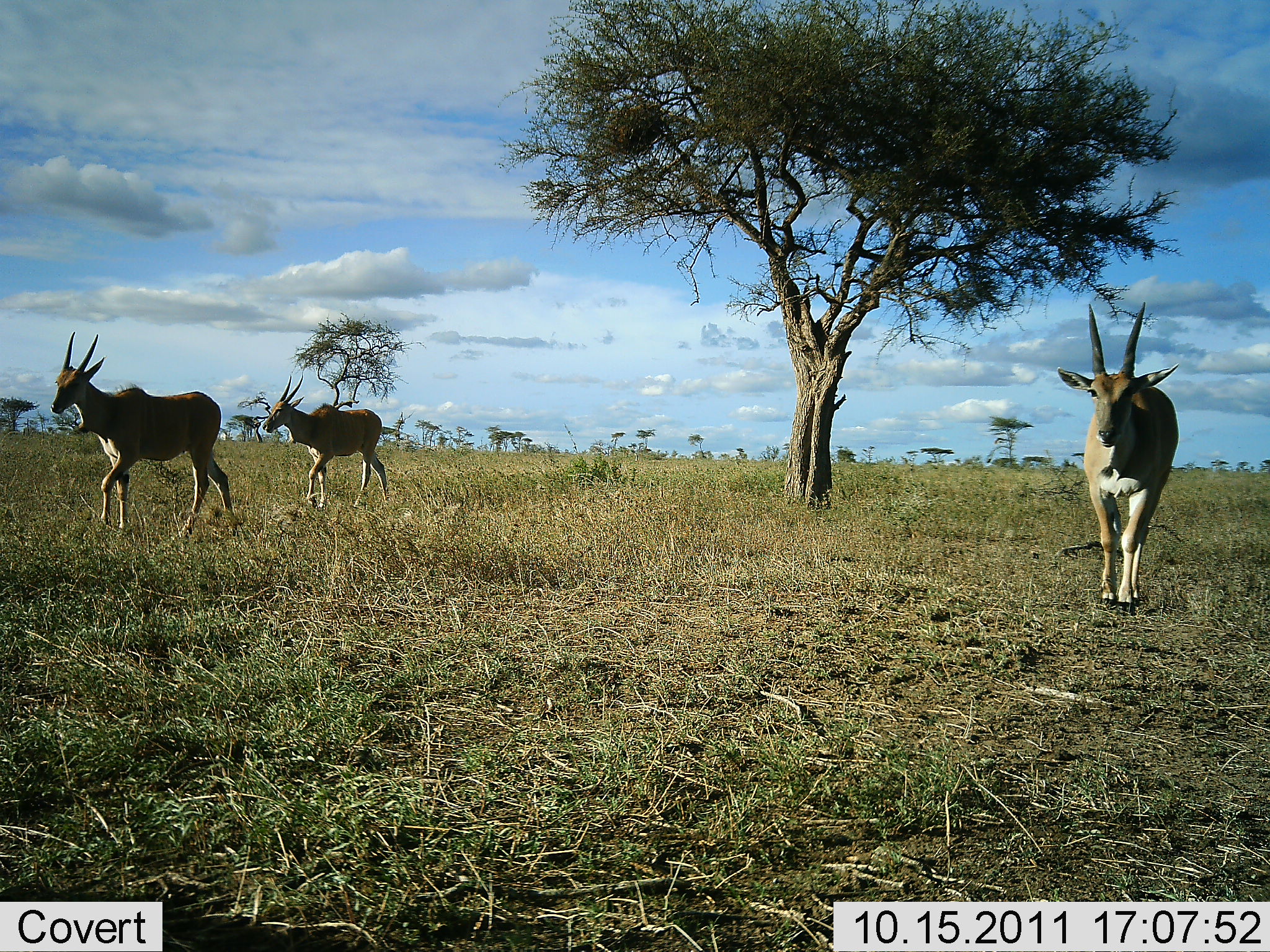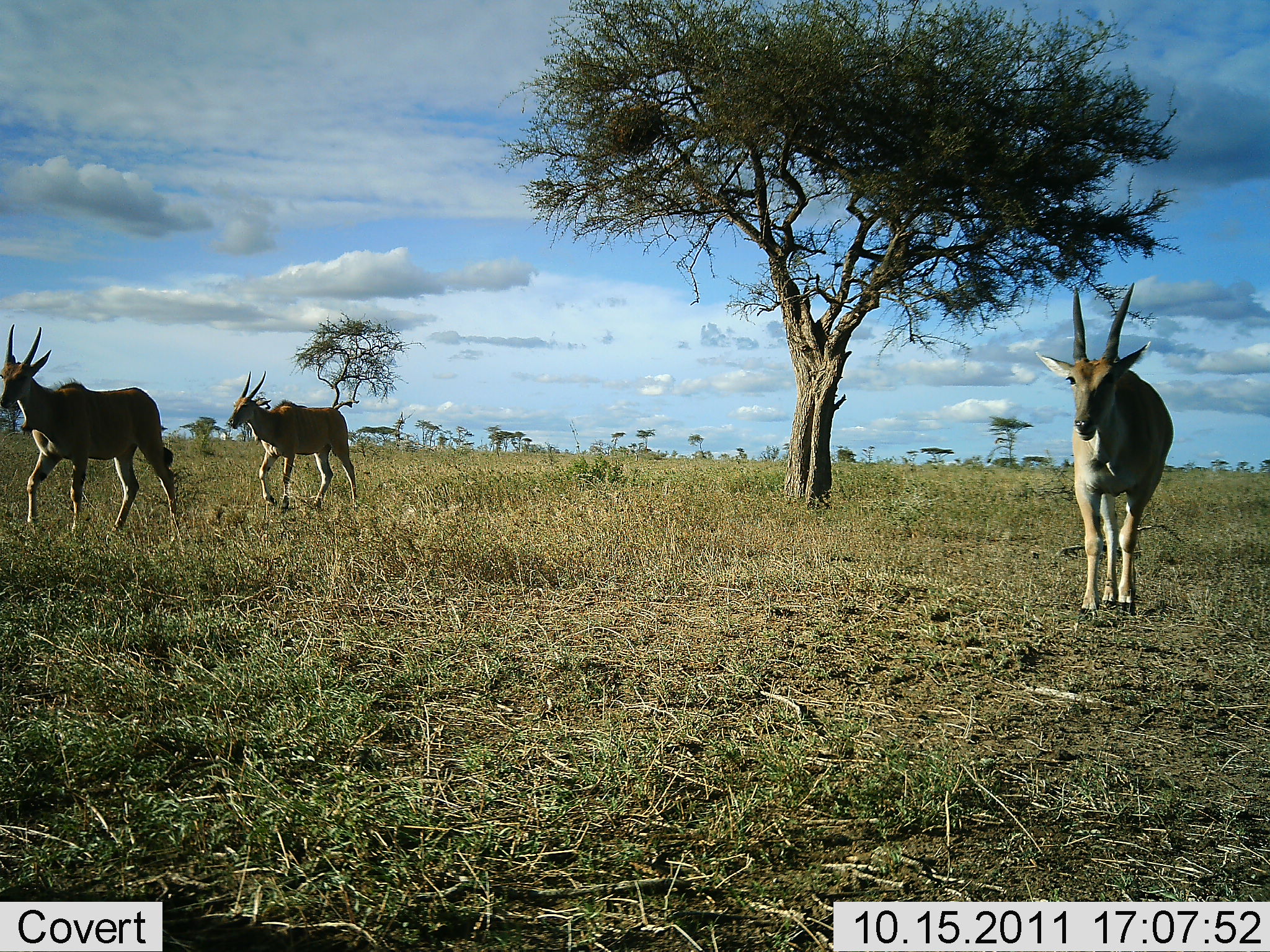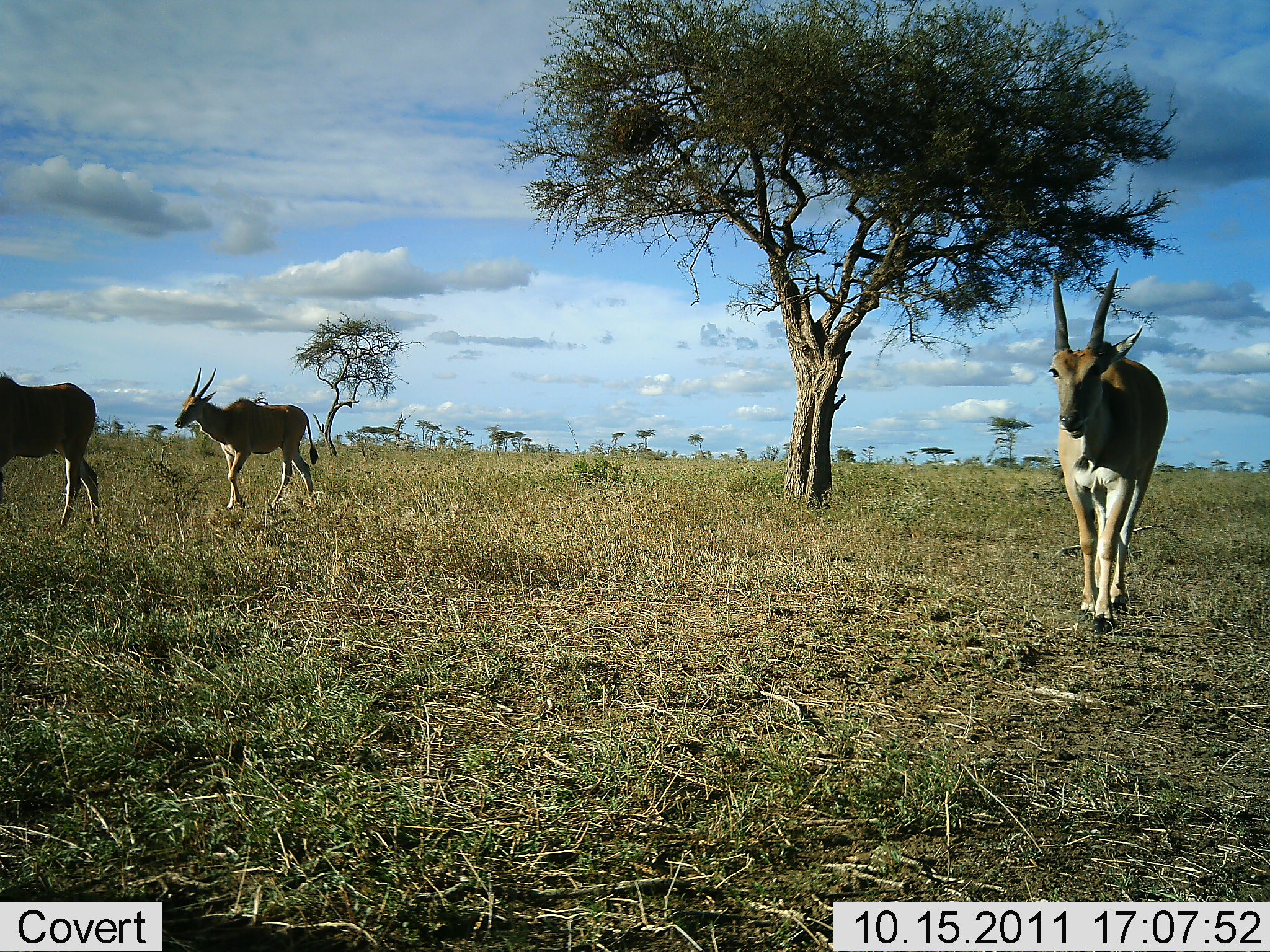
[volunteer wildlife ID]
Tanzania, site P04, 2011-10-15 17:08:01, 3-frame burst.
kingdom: Animalia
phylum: Chordata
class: Mammalia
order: Artiodactyla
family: Bovidae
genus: Tragelaphus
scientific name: Tragelaphus oryx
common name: eland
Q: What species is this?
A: Eland (Tragelaphus oryx).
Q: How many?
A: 3.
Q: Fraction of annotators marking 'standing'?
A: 0%.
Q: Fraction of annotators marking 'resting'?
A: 0%.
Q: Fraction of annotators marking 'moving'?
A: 100%.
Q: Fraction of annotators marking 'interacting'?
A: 0%.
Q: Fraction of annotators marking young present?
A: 0%.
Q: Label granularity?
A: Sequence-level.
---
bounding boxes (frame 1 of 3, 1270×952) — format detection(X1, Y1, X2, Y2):
animal: detection(48, 332, 243, 544); detection(1056, 300, 1181, 617); detection(261, 371, 390, 512)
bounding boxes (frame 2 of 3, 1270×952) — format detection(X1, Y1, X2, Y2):
animal: detection(1033, 281, 1180, 625); detection(0, 324, 182, 546); detection(223, 369, 360, 513)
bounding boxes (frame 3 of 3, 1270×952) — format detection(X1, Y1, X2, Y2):
animal: detection(1041, 264, 1173, 637); detection(174, 365, 322, 516); detection(0, 372, 102, 534)